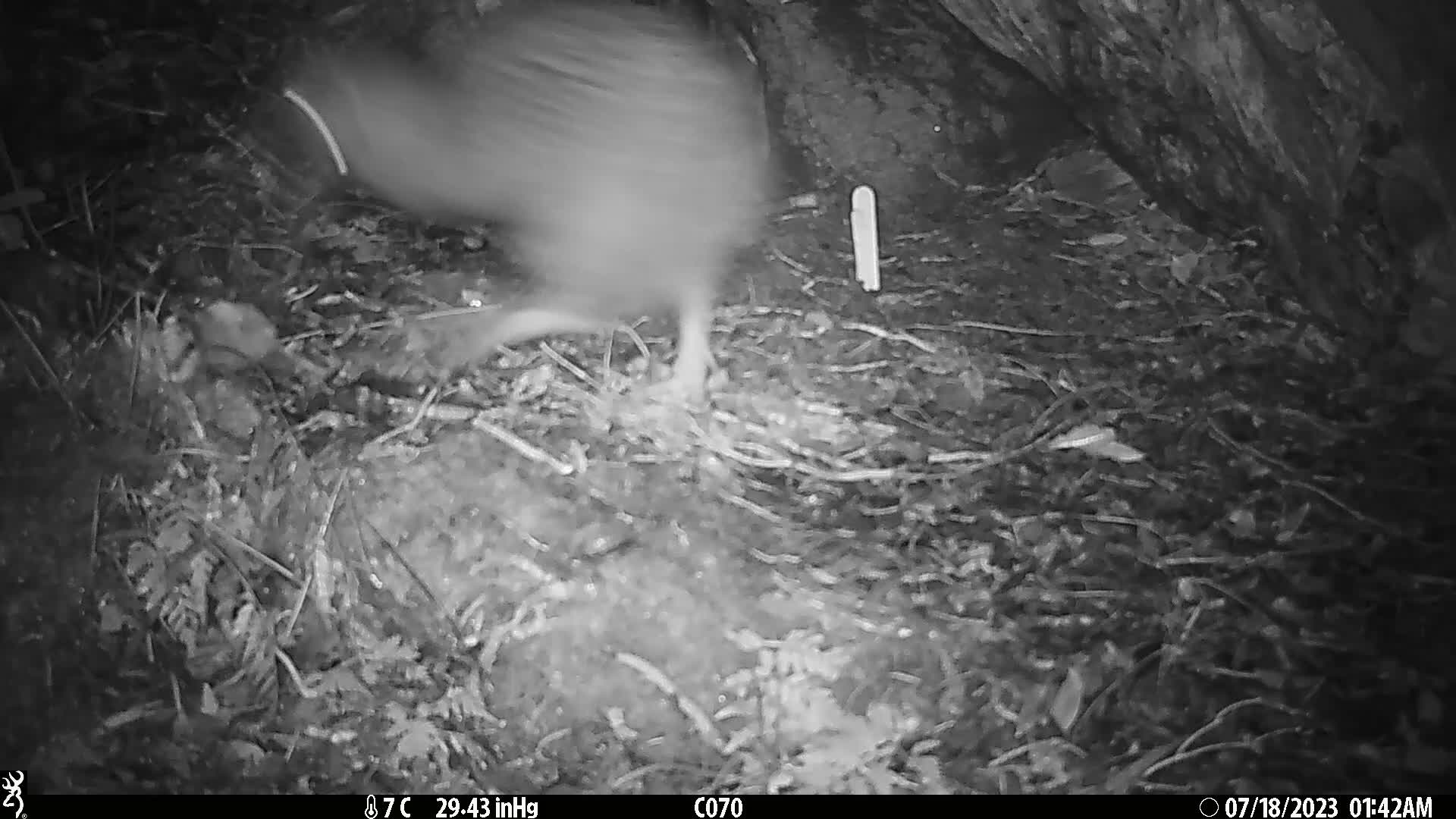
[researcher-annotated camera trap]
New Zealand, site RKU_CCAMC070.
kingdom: Animalia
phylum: Chordata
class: Aves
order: Apterygiformes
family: Apterygidae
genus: Apteryx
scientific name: Apteryx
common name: kiwi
Kiwi (Apteryx).